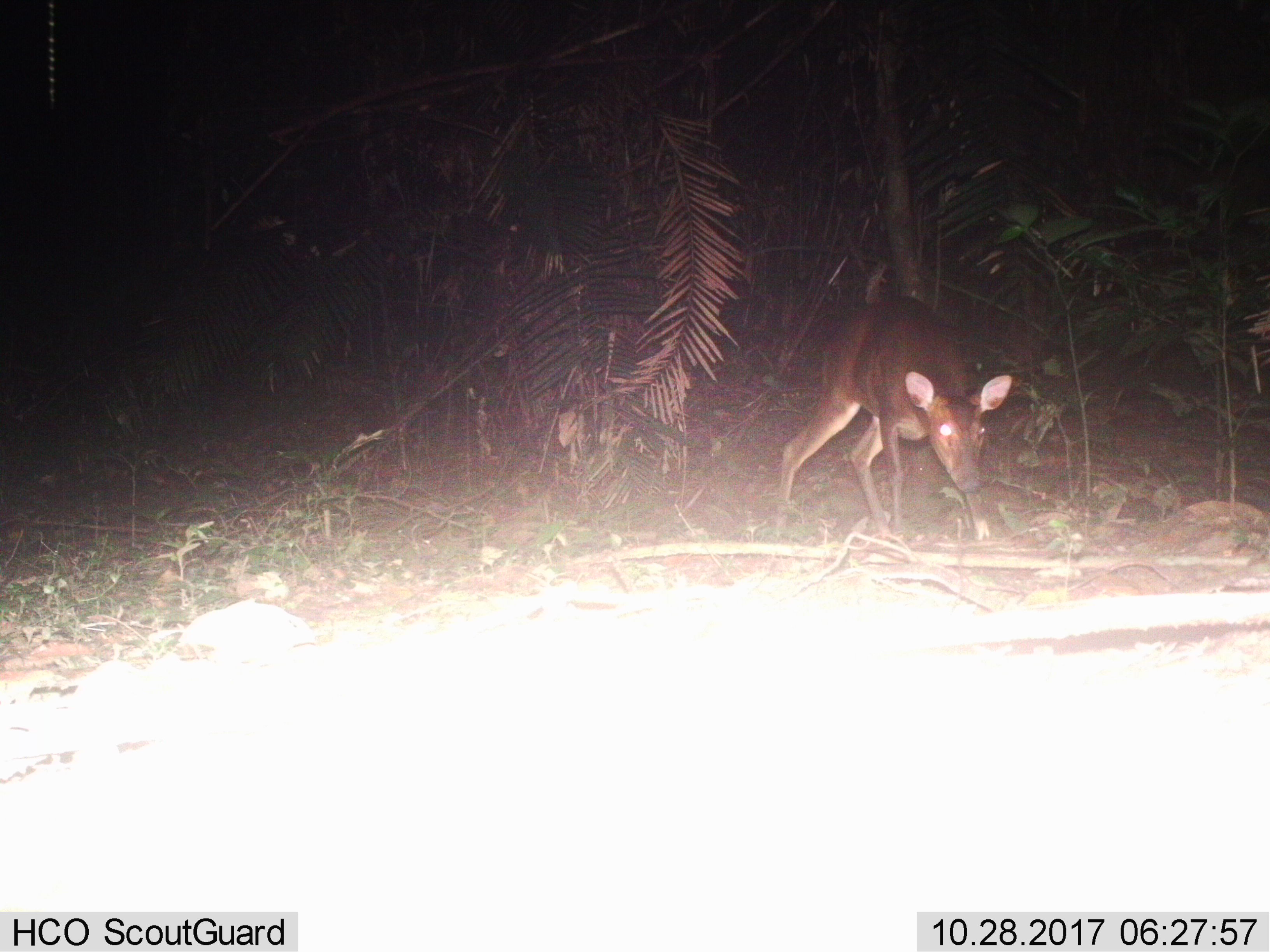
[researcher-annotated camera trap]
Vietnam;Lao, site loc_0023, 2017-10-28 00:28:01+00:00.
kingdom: Animalia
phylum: Chordata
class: Mammalia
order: Artiodactyla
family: Cervidae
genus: Muntiacus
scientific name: Muntiacus vuquangensis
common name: large-antlered muntjac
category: large antlered muntjac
Large antlered muntjac (large-antlered muntjac) (Muntiacus vuquangensis). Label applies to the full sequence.